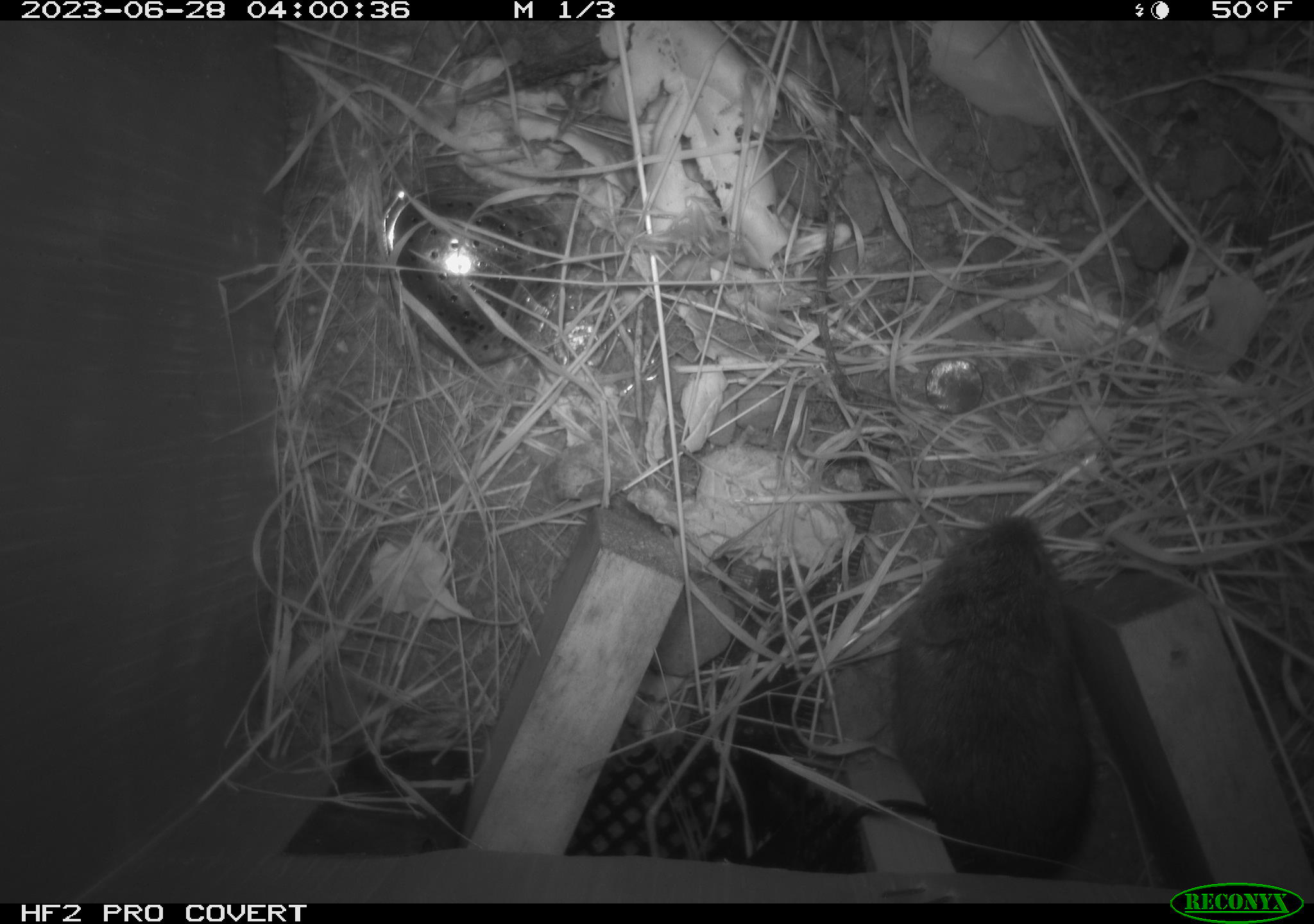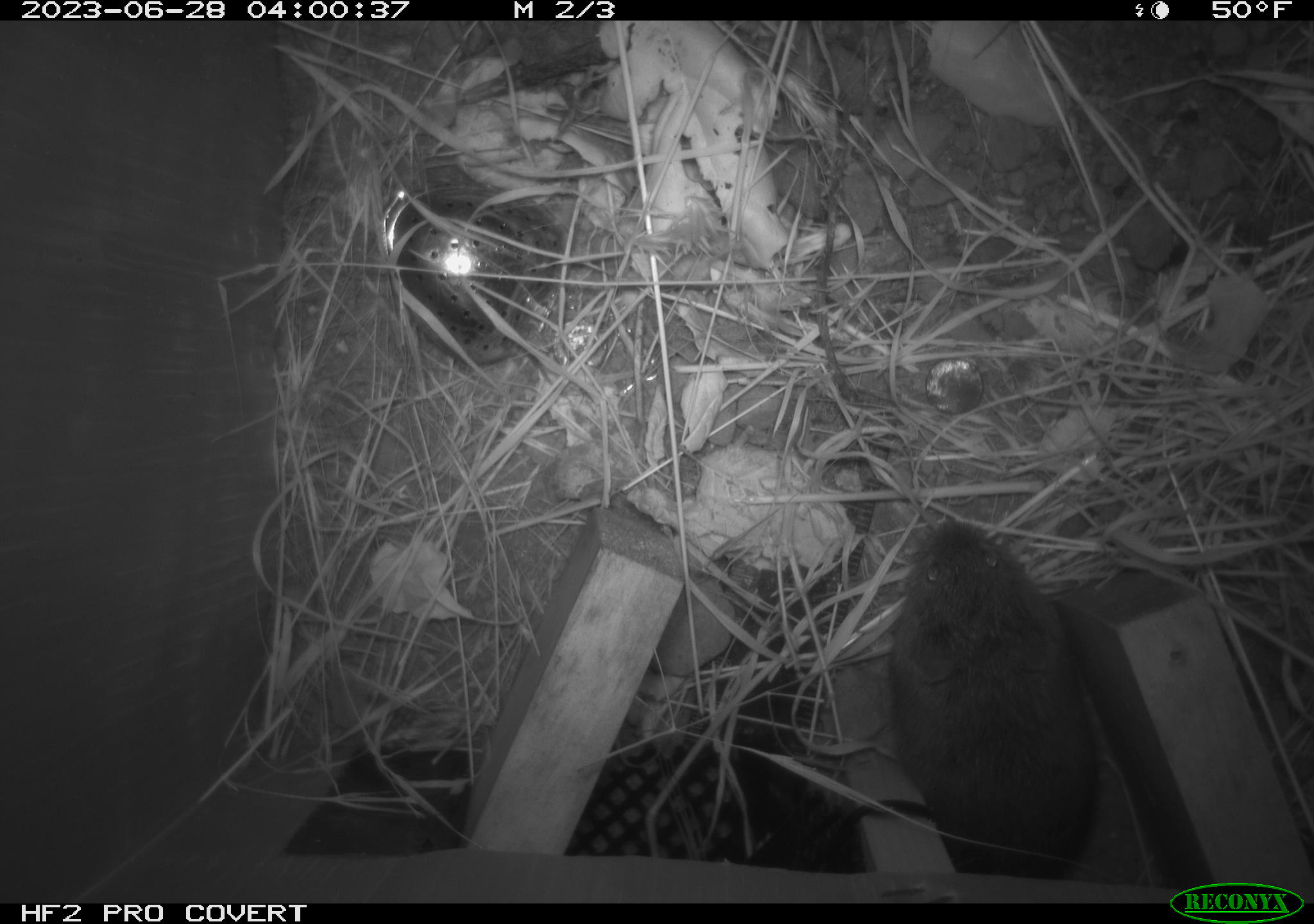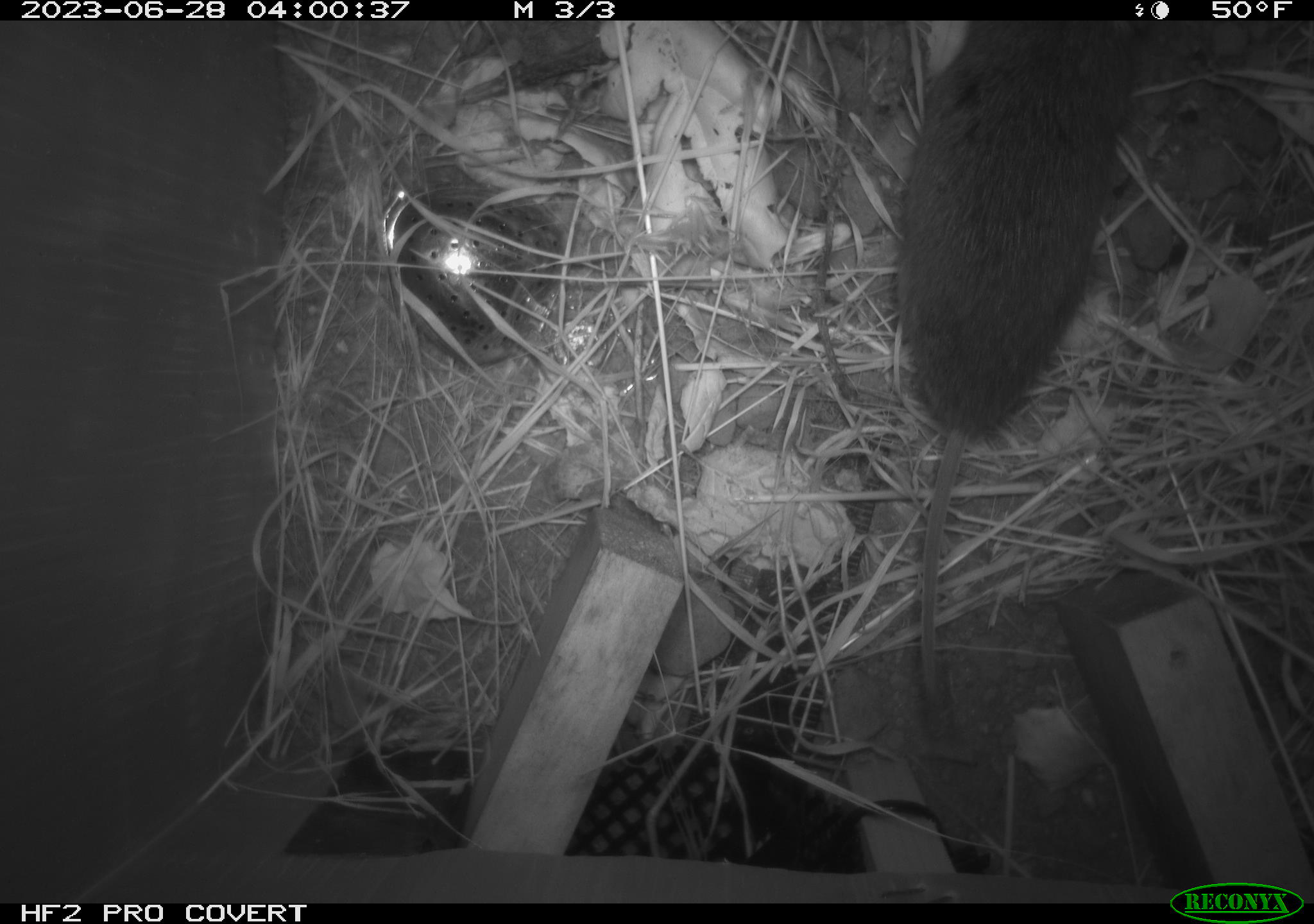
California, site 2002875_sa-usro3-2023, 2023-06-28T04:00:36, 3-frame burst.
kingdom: Animalia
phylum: Chordata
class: Mammalia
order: Rodentia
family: Cricetidae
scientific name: Arvicolinae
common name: voles, lemmings, and muskrats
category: arvicolinae subfamily